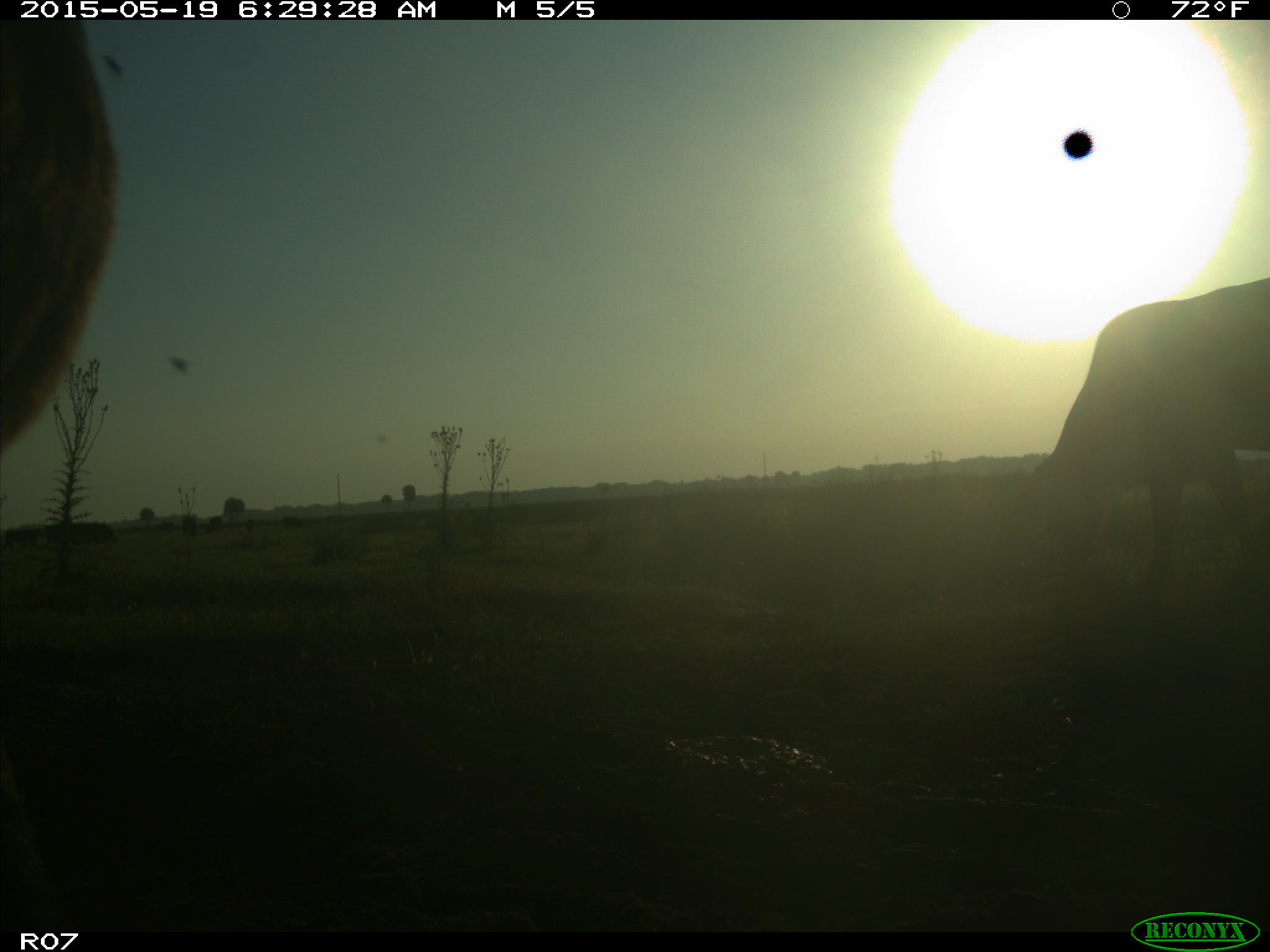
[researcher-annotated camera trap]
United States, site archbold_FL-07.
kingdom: Animalia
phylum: Chordata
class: Mammalia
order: Artiodactyla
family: Bovidae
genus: Bos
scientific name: Bos taurus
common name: domestic cow